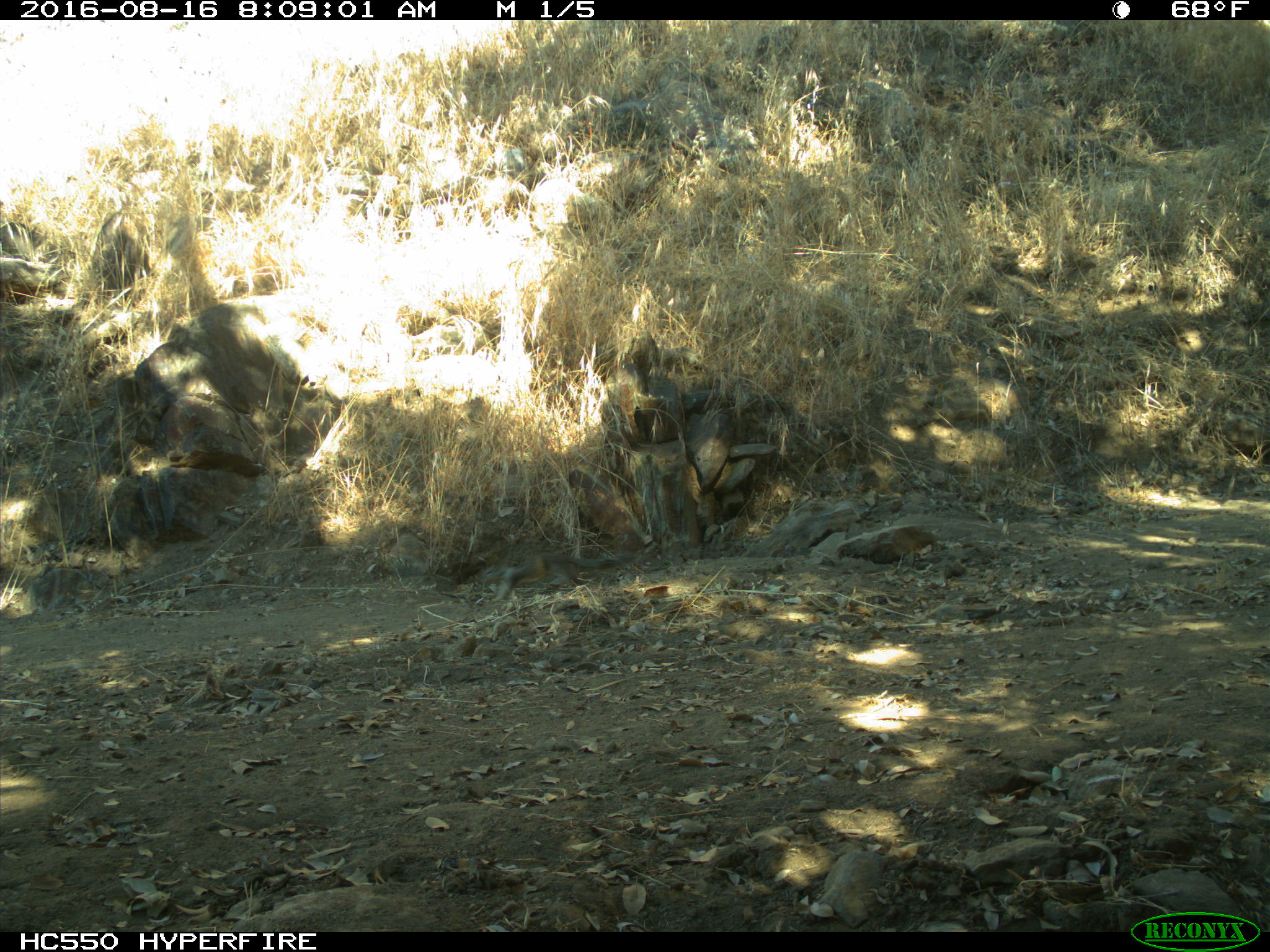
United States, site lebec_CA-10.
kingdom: Animalia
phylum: Chordata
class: Mammalia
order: Rodentia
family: Sciuridae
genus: Otospermophilus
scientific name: Otospermophilus beecheyi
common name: california ground squirrel